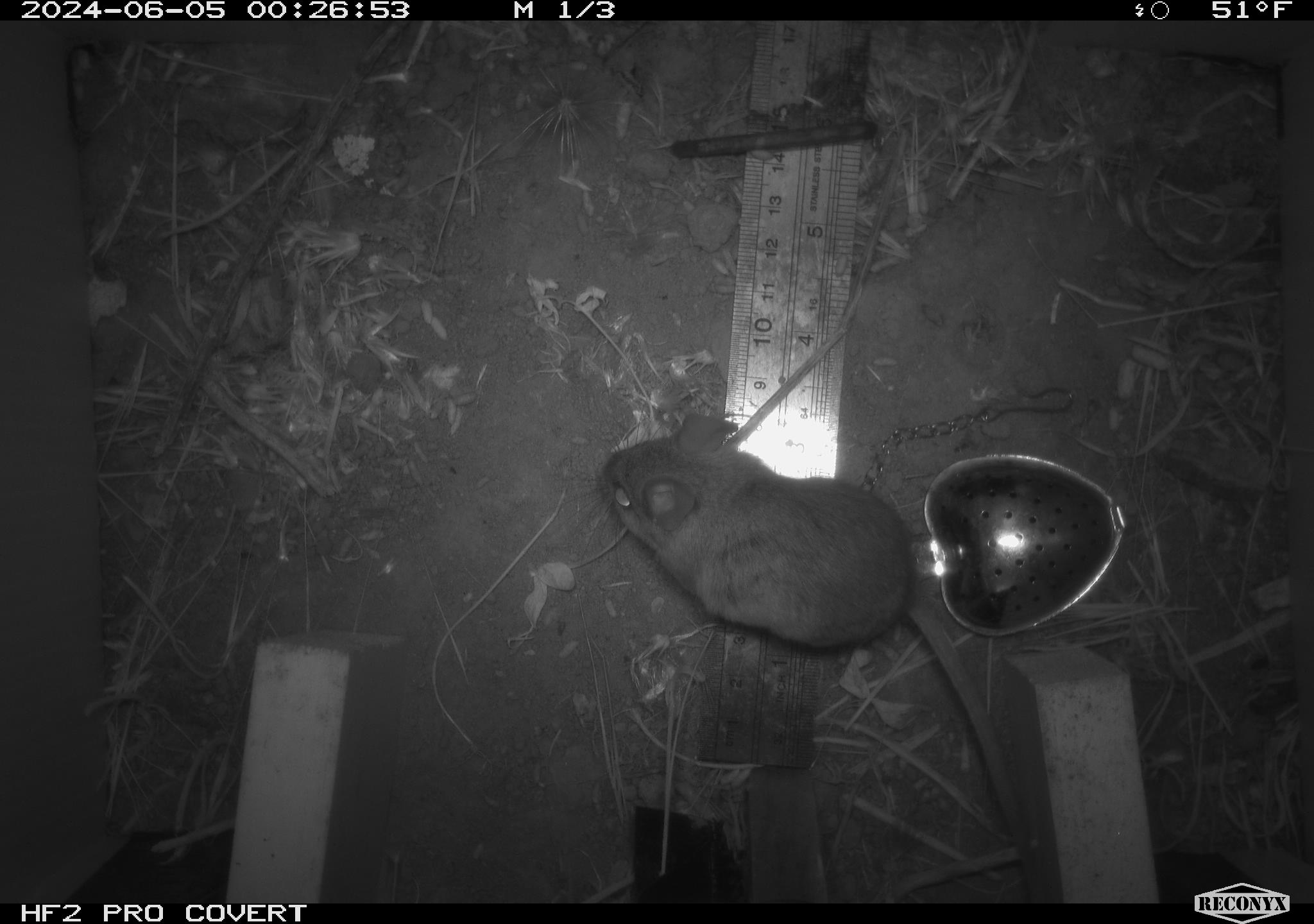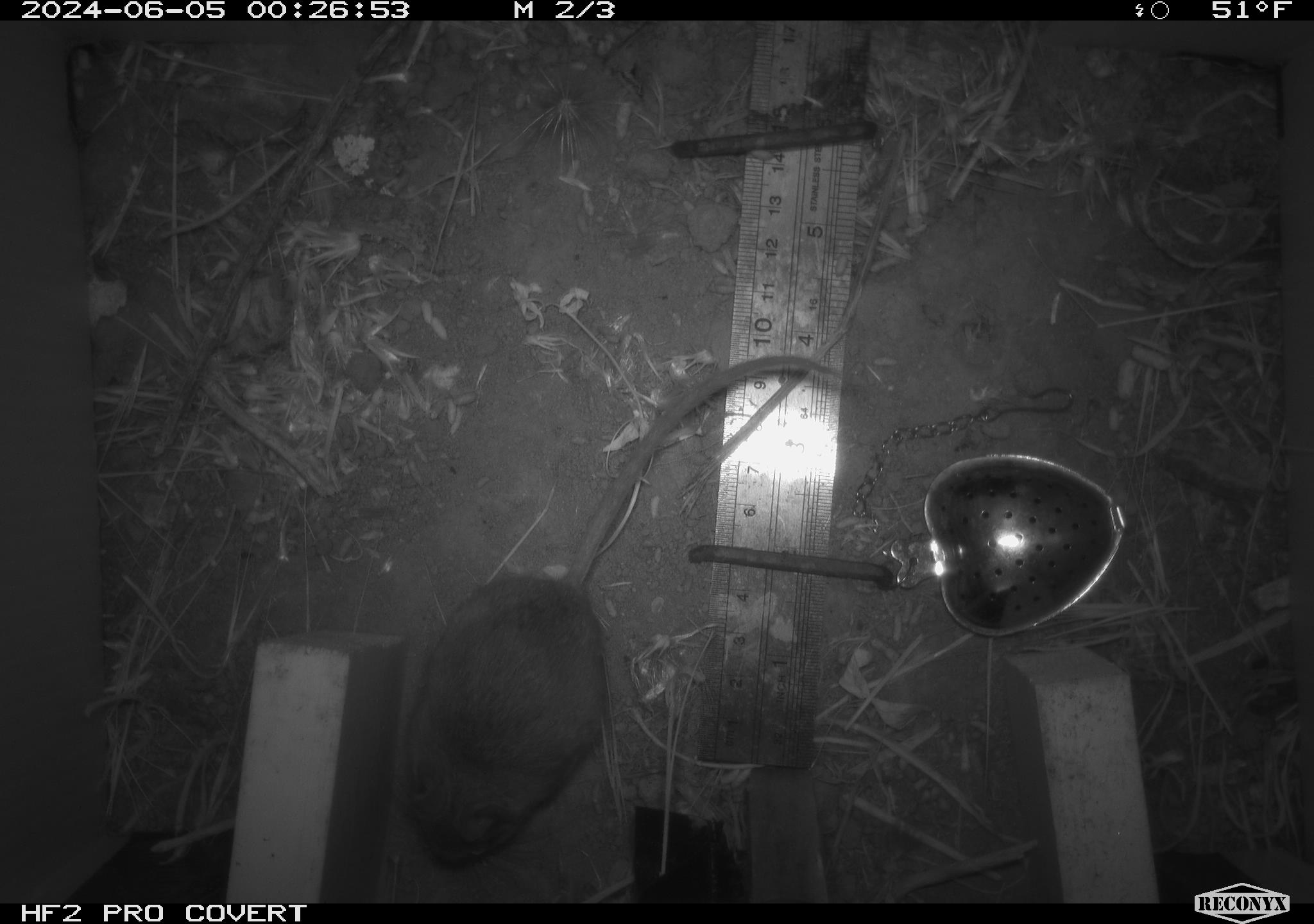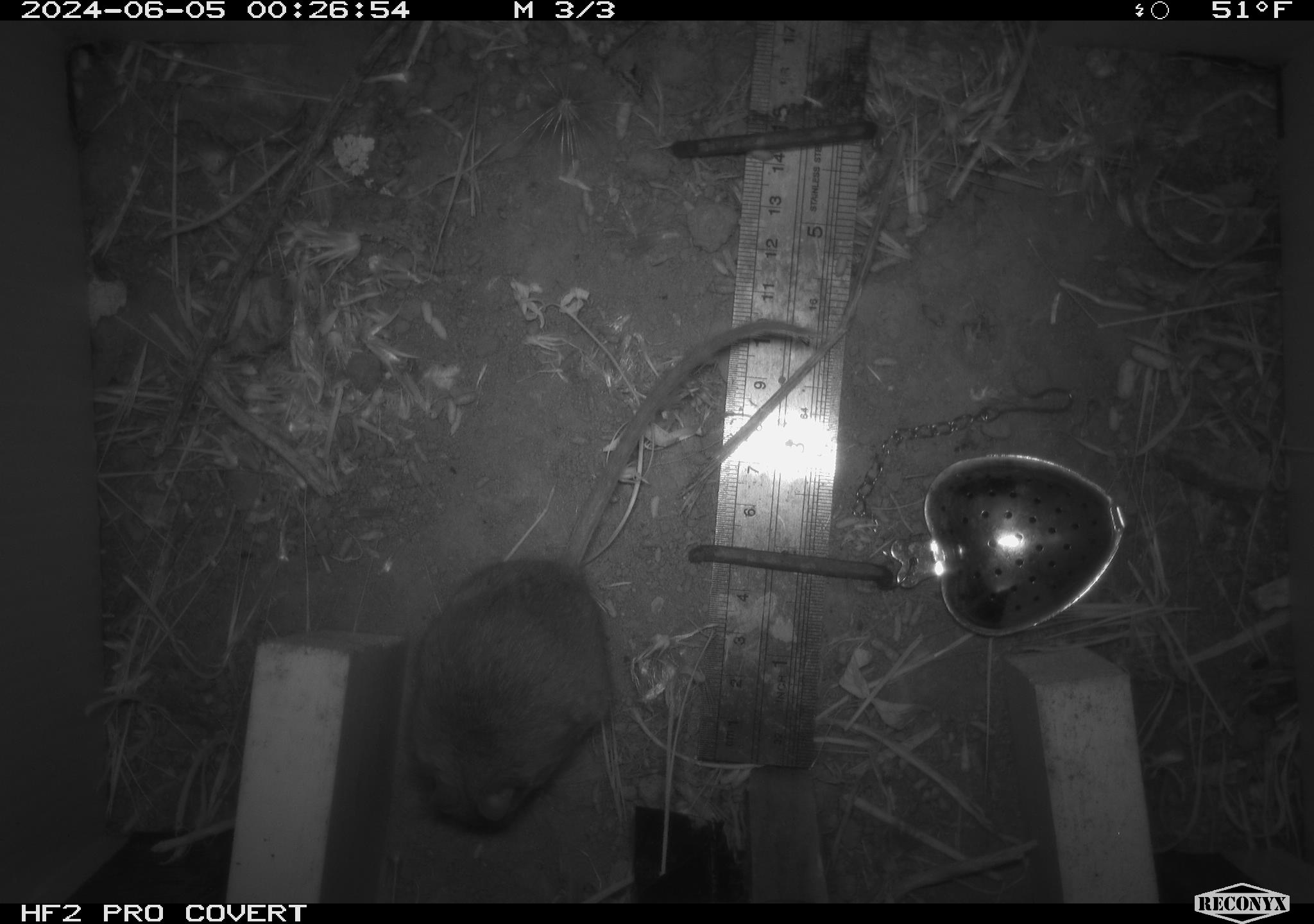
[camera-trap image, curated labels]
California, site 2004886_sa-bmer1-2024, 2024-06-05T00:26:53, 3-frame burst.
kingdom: Animalia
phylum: Chordata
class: Mammalia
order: Rodentia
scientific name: Rodentia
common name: mouse species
Mouse species (Rodentia).